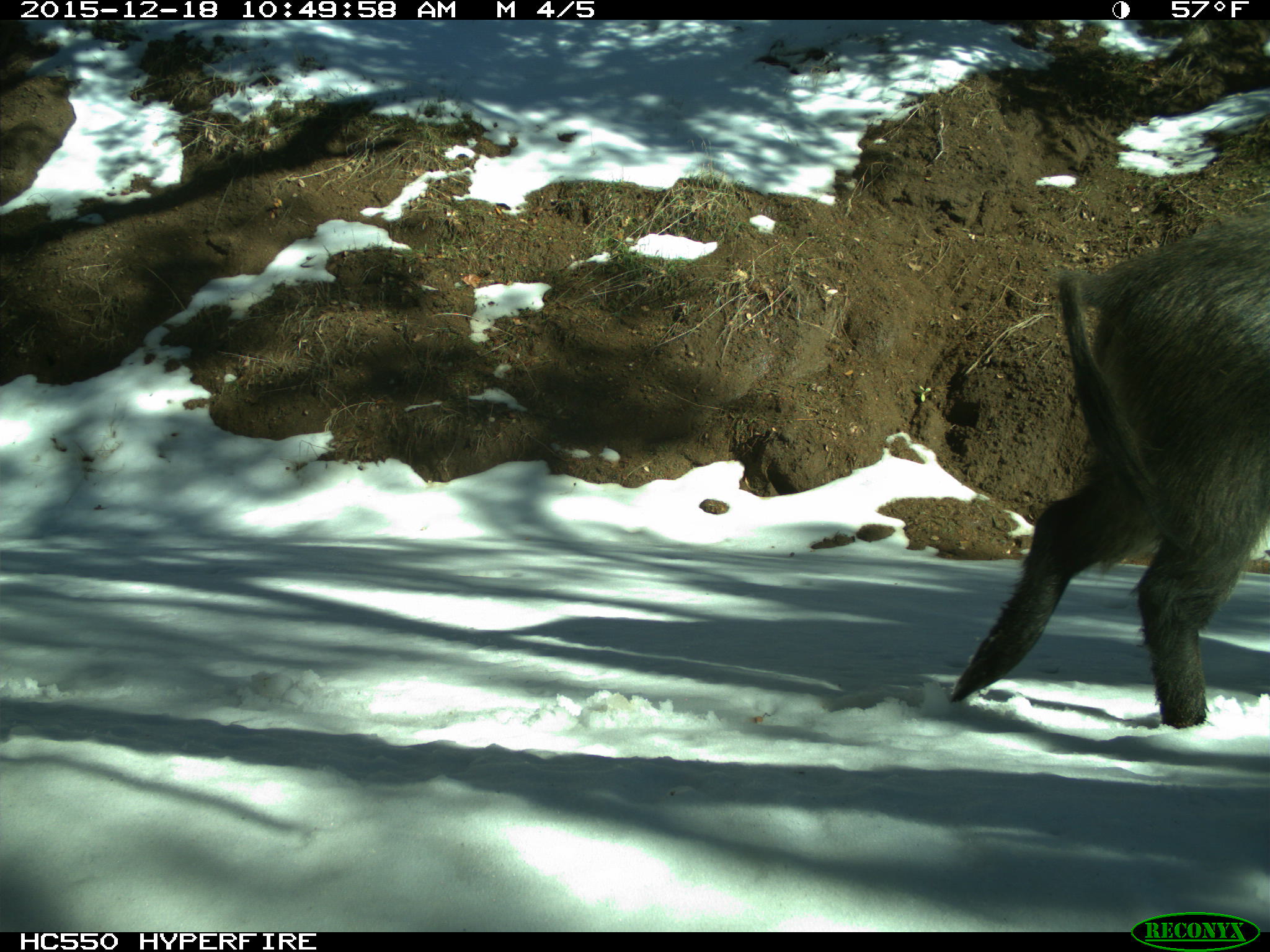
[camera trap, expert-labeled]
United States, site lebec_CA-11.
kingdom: Animalia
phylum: Chordata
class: Mammalia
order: Artiodactyla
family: Suidae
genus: Sus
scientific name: Sus scrofa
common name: wild boar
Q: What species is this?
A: Sus scrofa (wild boar).